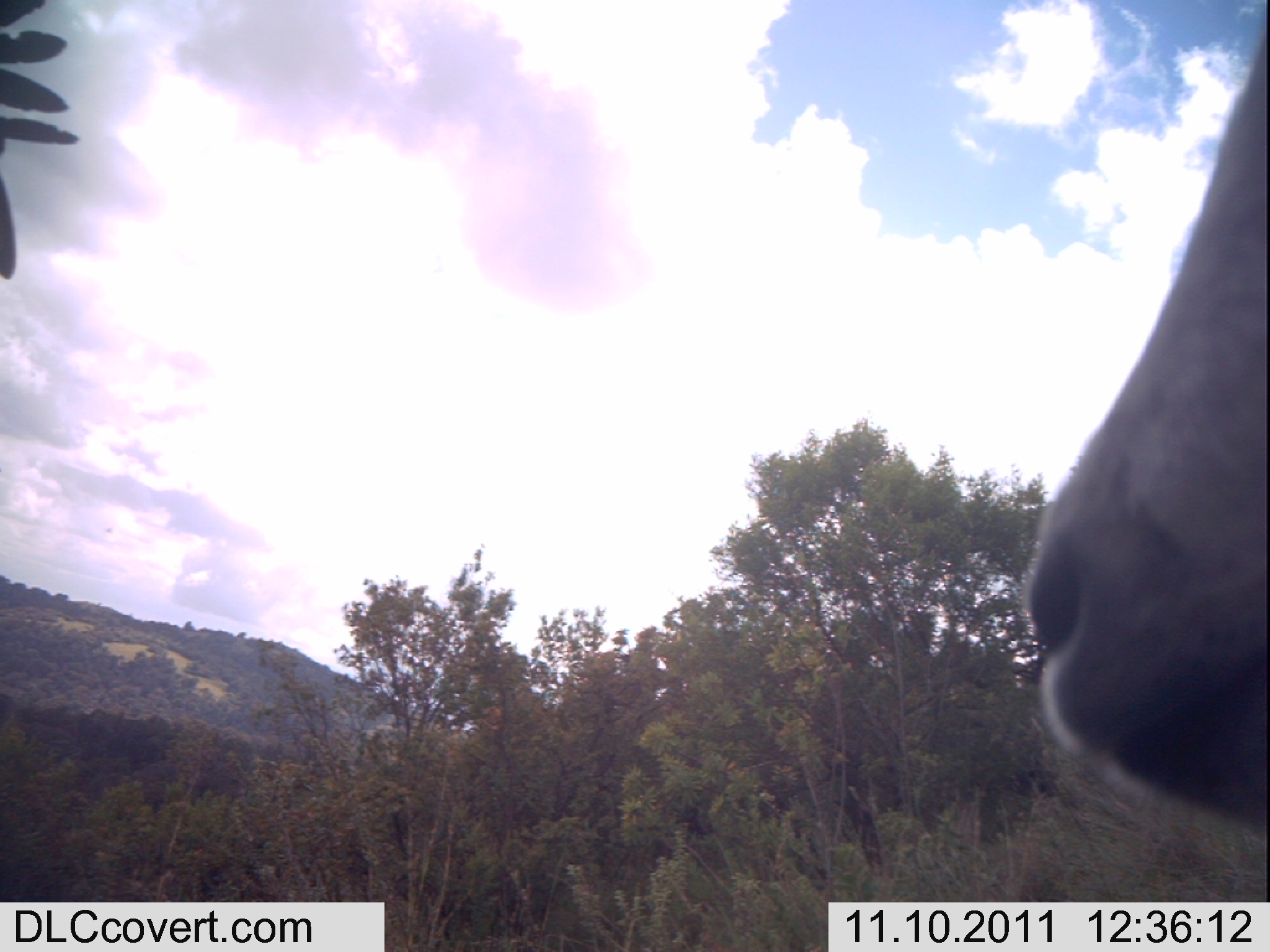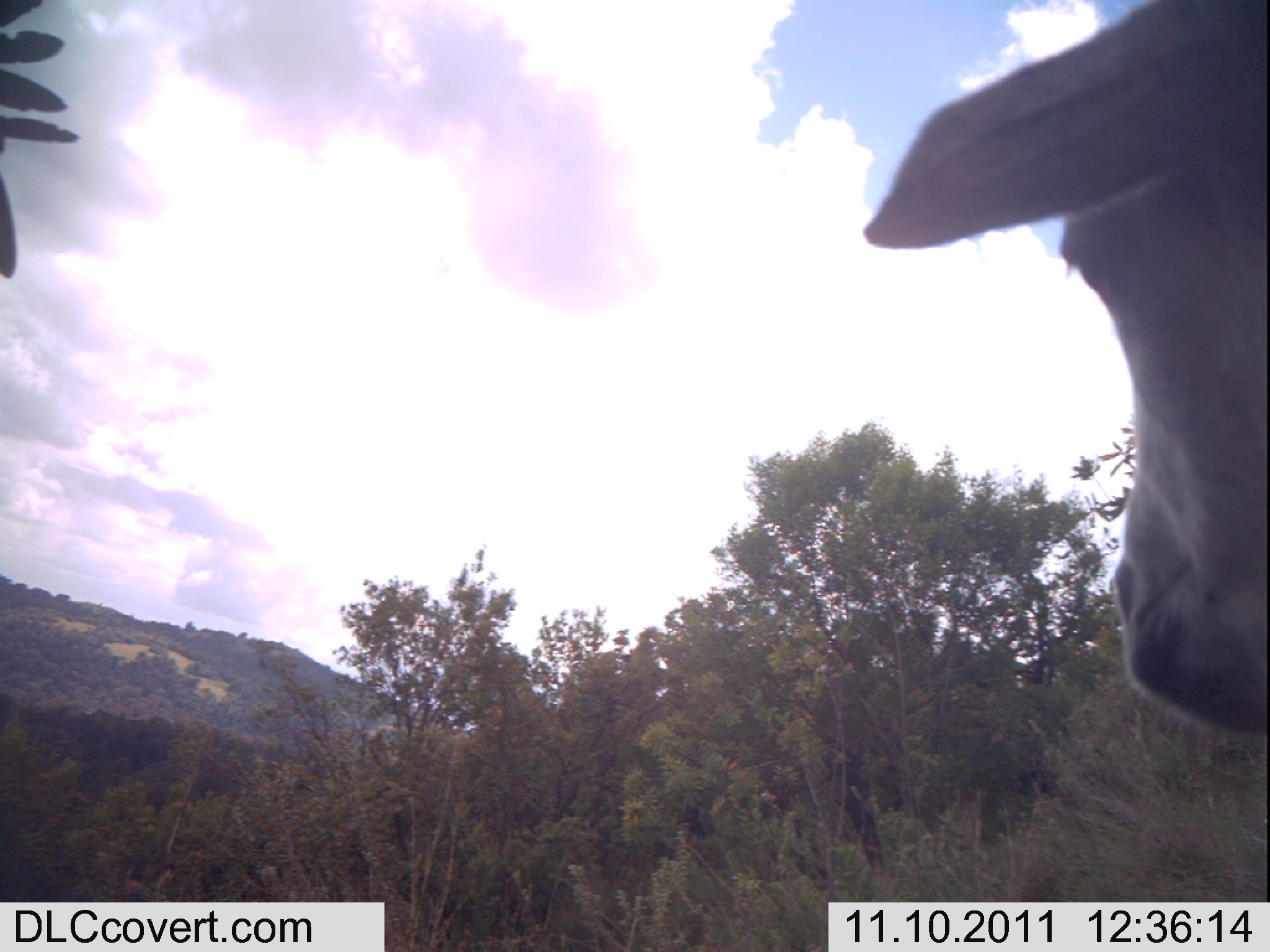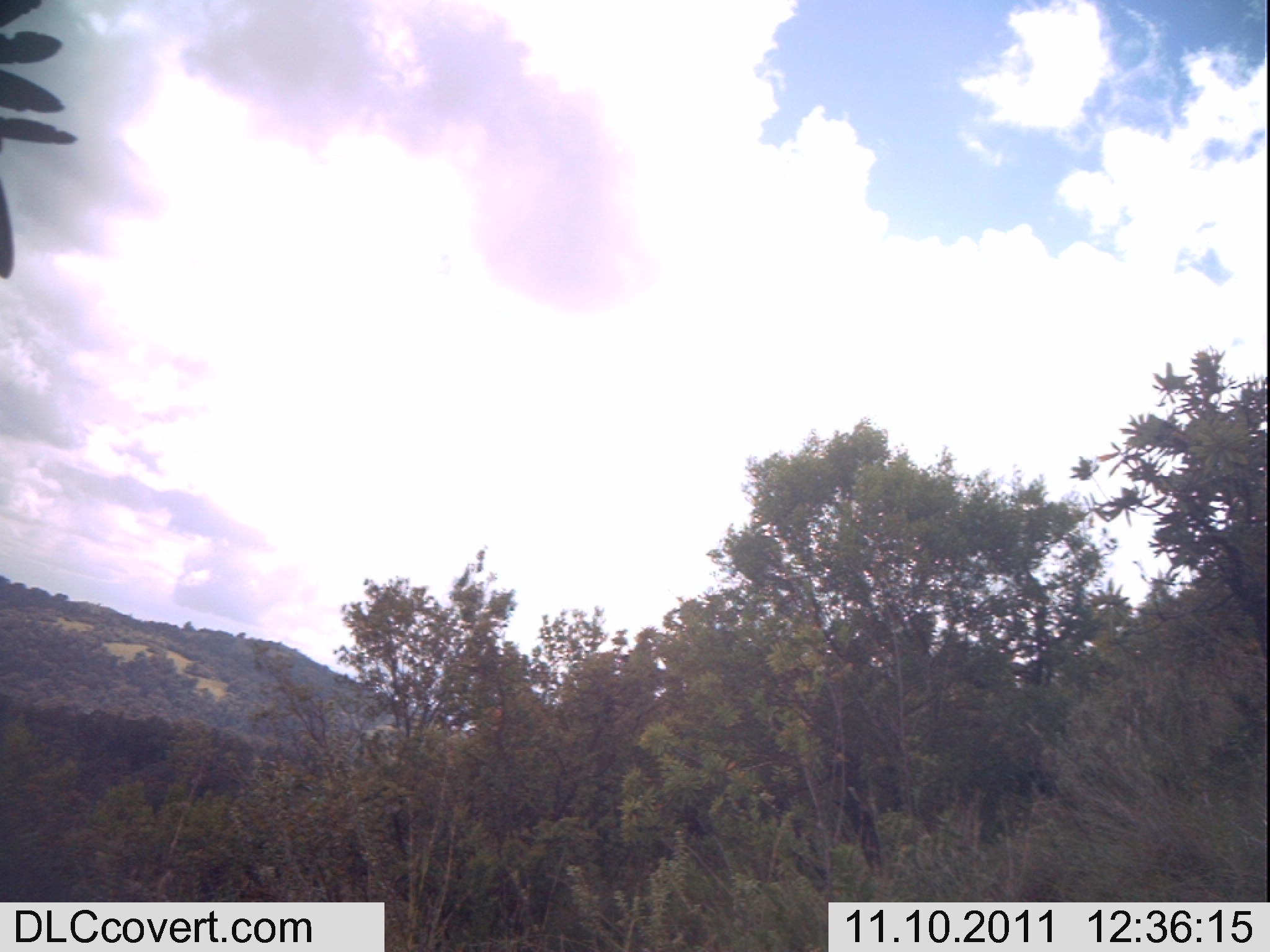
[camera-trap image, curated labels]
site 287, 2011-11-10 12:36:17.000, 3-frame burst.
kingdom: Animalia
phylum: Chordata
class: Mammalia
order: Artiodactyla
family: Bovidae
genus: Bos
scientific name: Bos taurus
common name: domestic cattle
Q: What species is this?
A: Bos taurus (domestic cattle).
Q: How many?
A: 1.